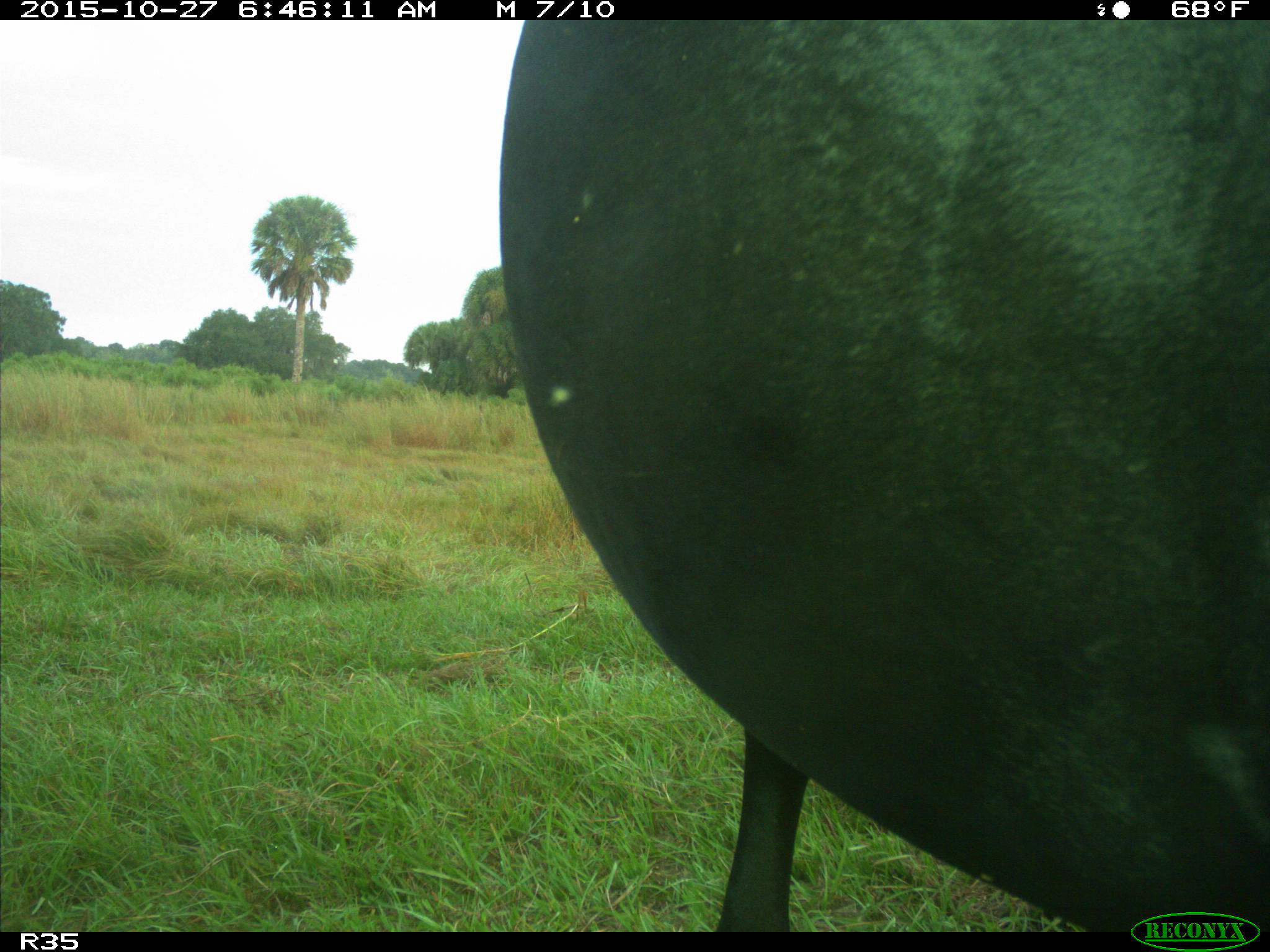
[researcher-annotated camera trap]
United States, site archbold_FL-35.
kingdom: Animalia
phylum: Chordata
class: Mammalia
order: Artiodactyla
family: Bovidae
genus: Bos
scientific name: Bos taurus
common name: domestic cow